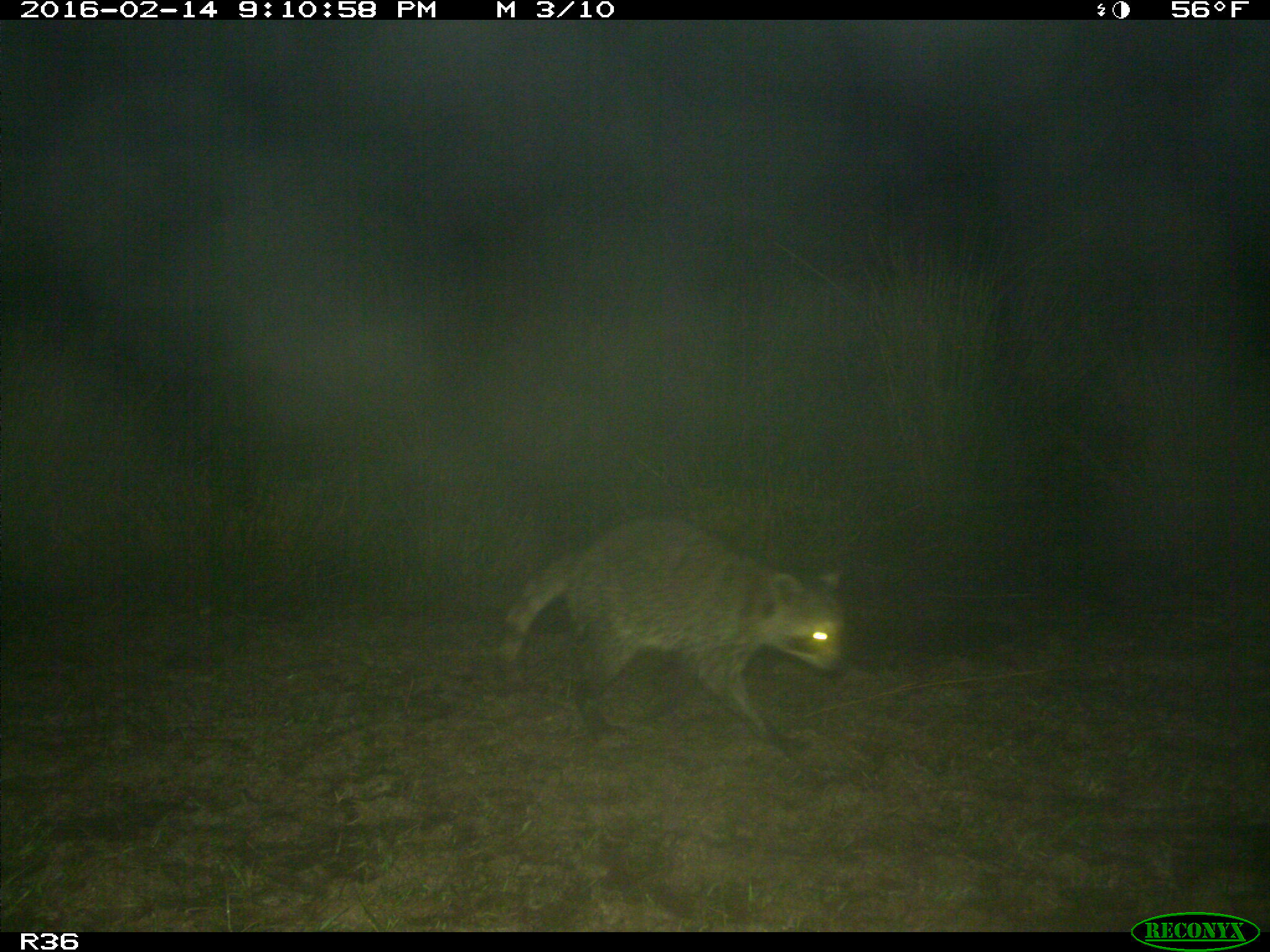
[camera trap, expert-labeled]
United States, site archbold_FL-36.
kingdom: Animalia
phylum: Chordata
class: Mammalia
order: Carnivora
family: Procyonidae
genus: Procyon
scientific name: Procyon lotor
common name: common raccoon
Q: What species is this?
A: Procyon lotor (common raccoon).